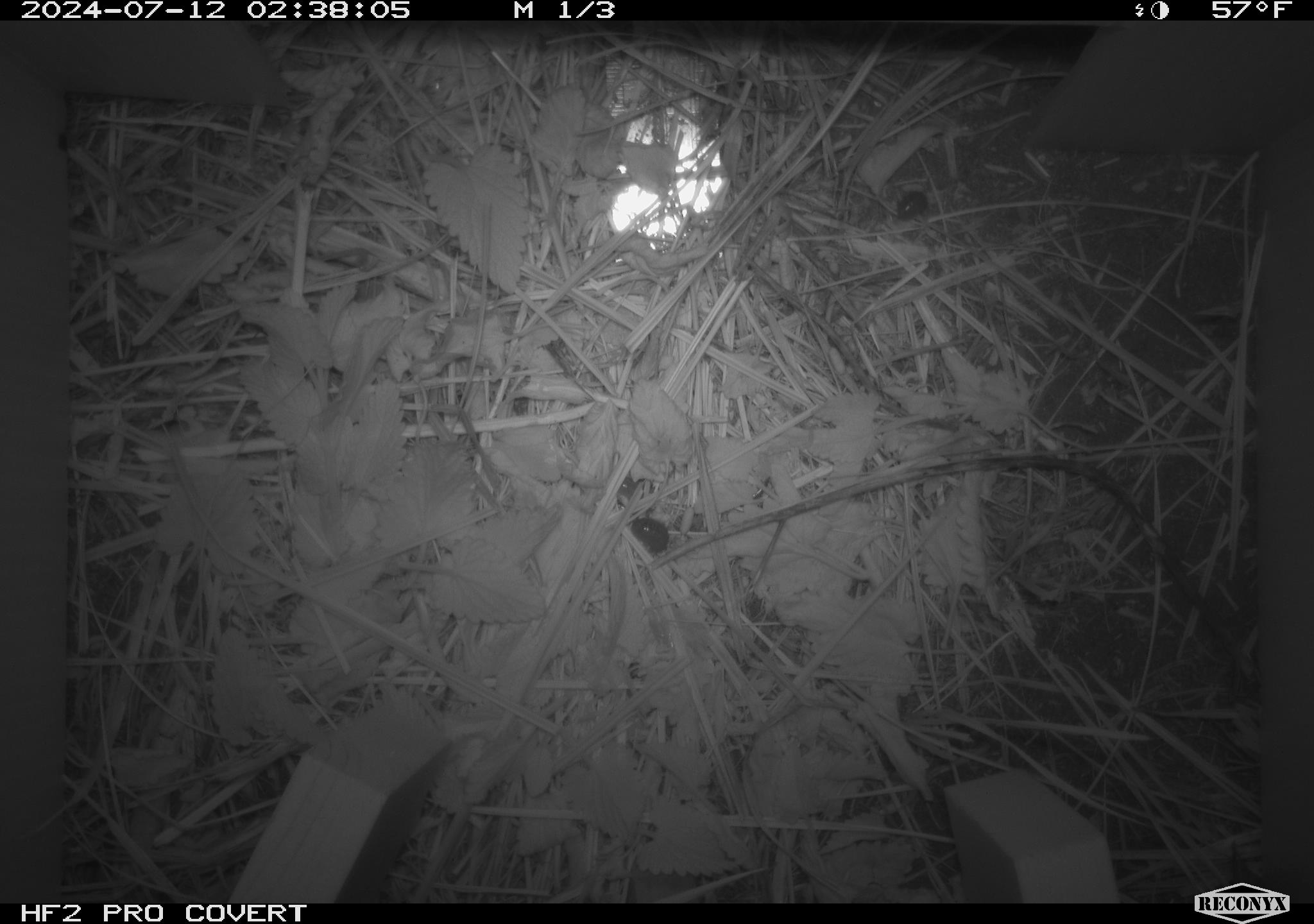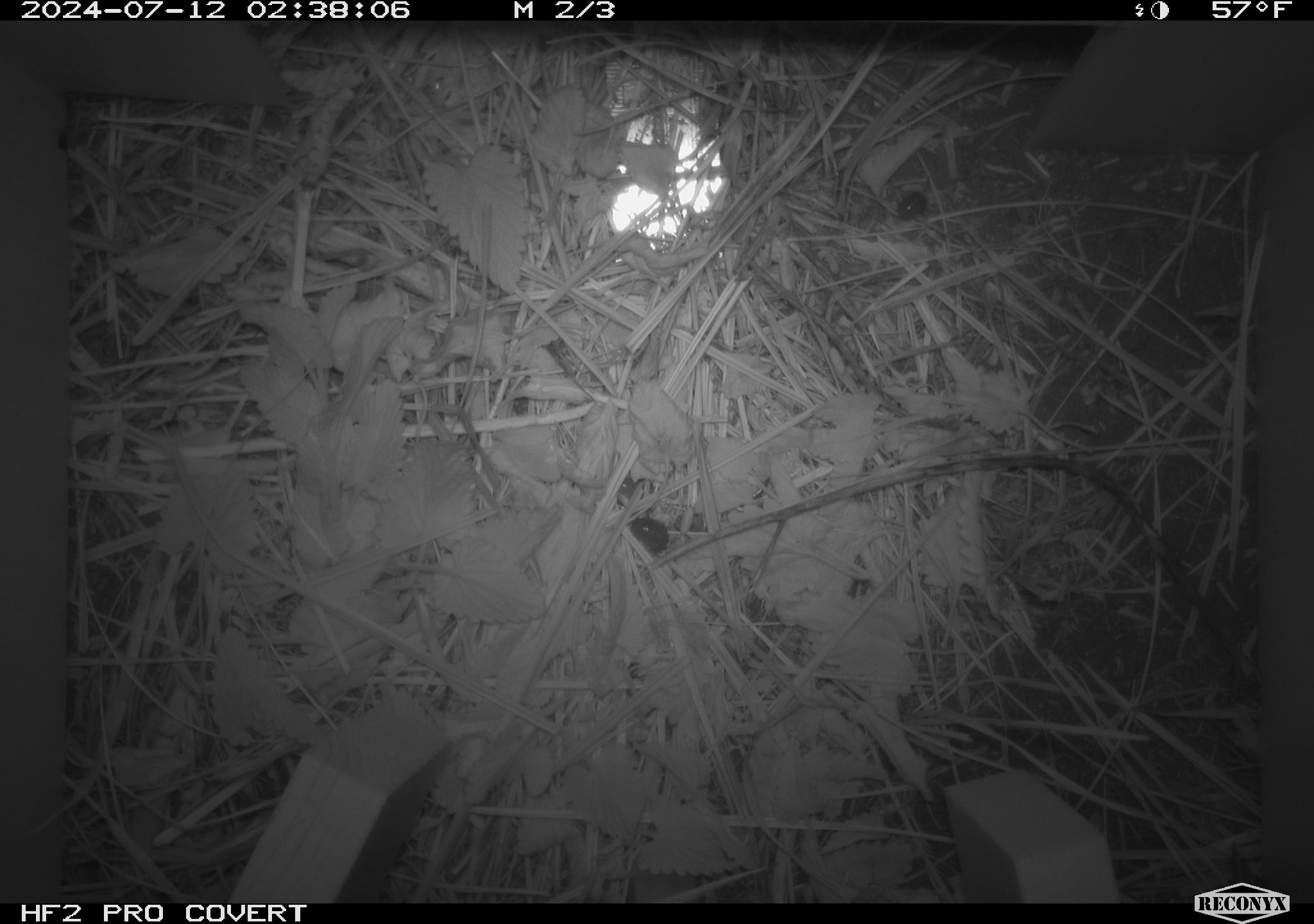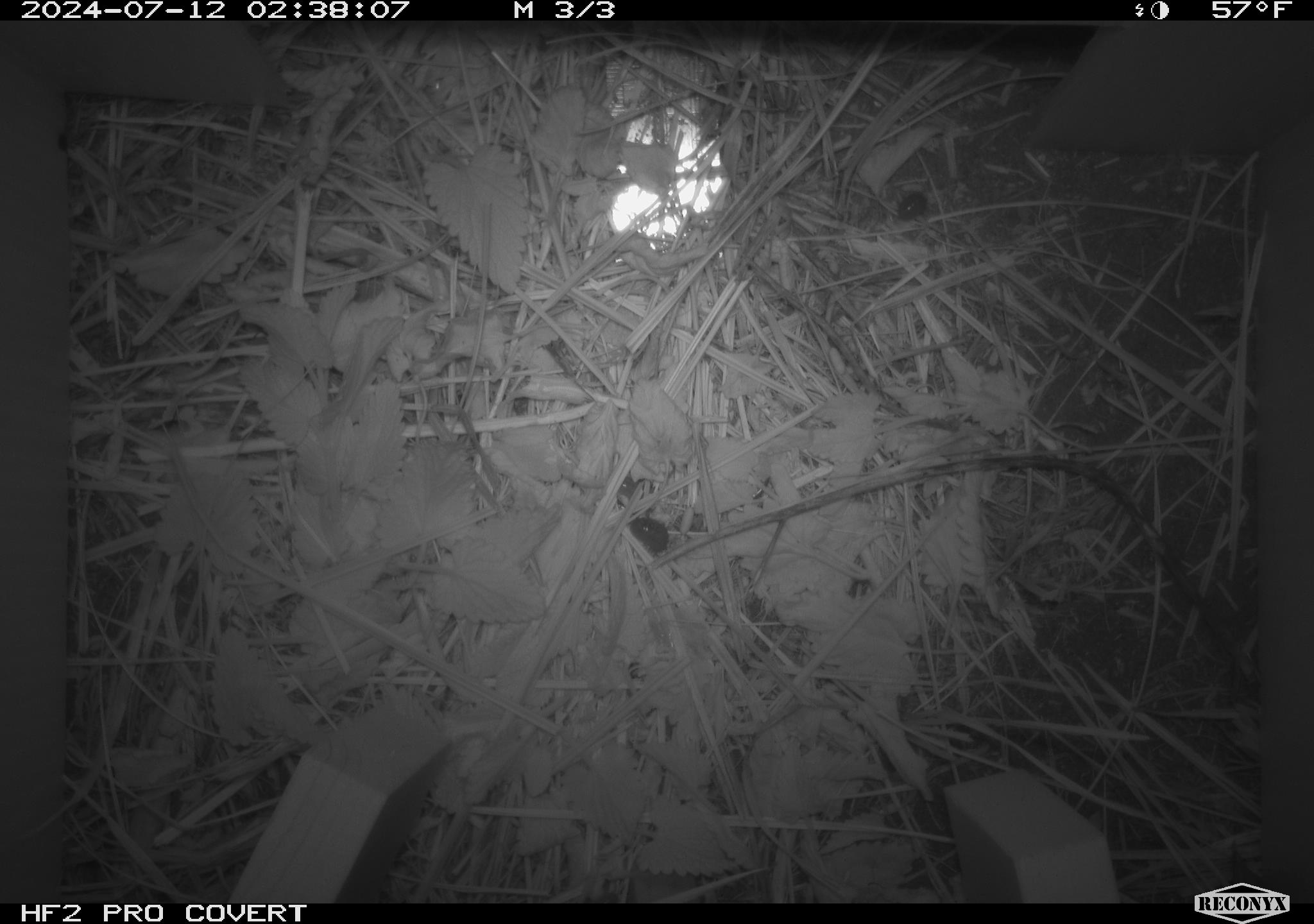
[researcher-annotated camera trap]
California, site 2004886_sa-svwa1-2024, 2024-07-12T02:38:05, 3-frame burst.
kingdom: Animalia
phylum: Arthropoda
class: Malacostraca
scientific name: Malacostraca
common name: amphipods, crabs, isopods, krill, lobsters and shrimps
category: malacostracan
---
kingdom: Animalia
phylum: Arthropoda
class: Insecta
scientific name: Insecta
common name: insect